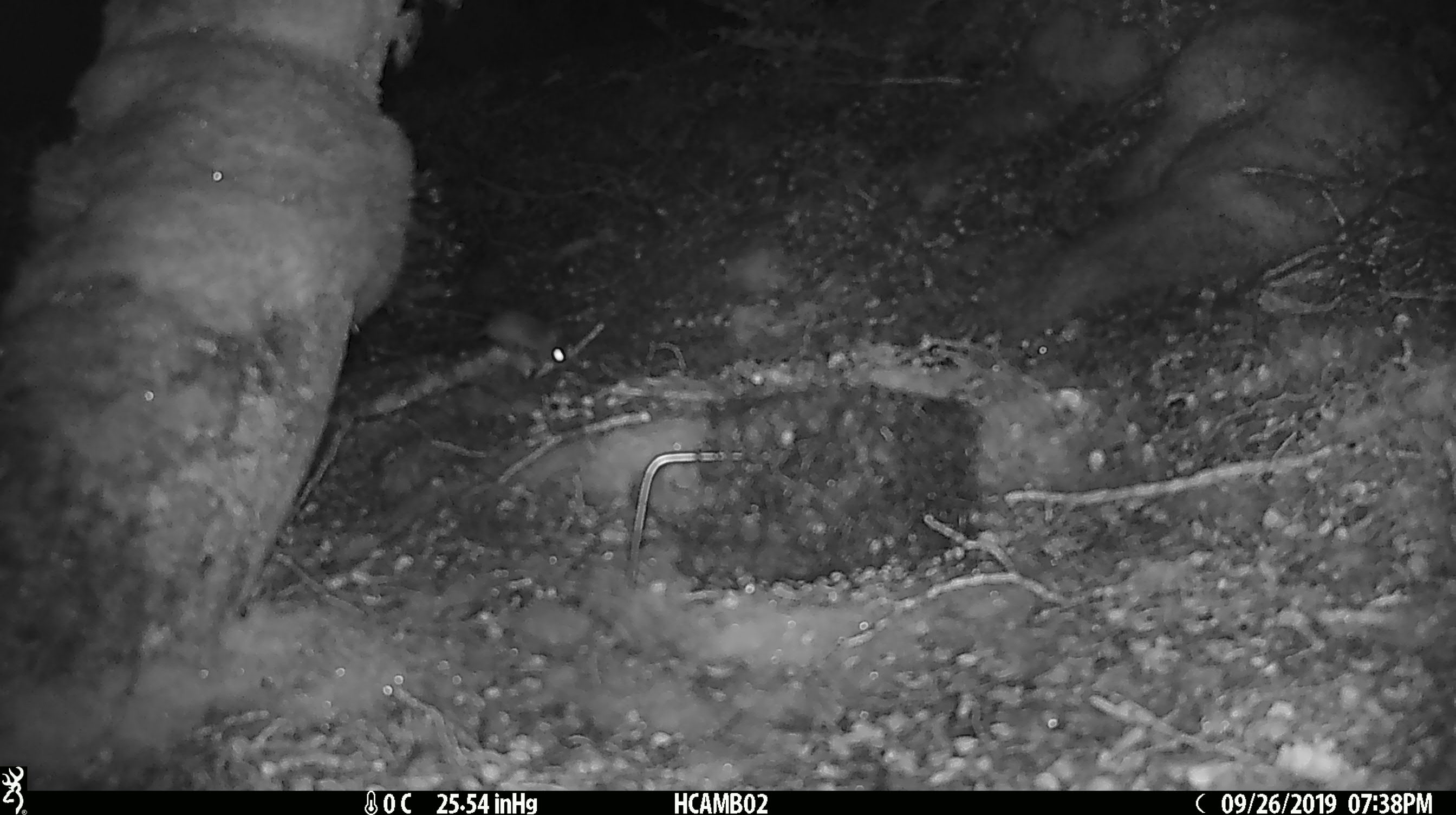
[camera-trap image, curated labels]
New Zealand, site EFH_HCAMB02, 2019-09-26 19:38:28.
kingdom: Animalia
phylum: Chordata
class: Mammalia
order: Rodentia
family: Muridae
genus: Mus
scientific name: Mus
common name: mouse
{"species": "mouse (Mus)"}